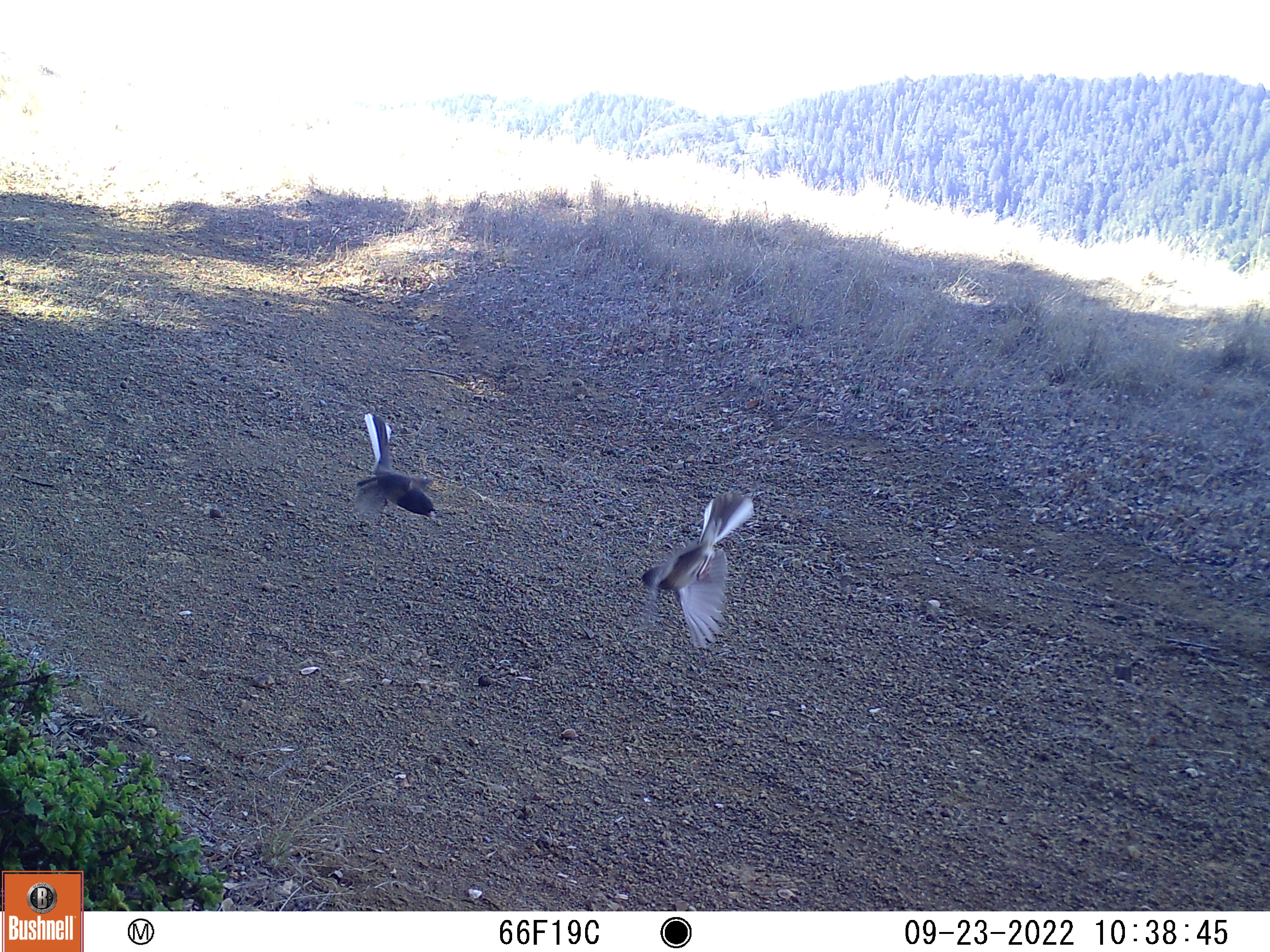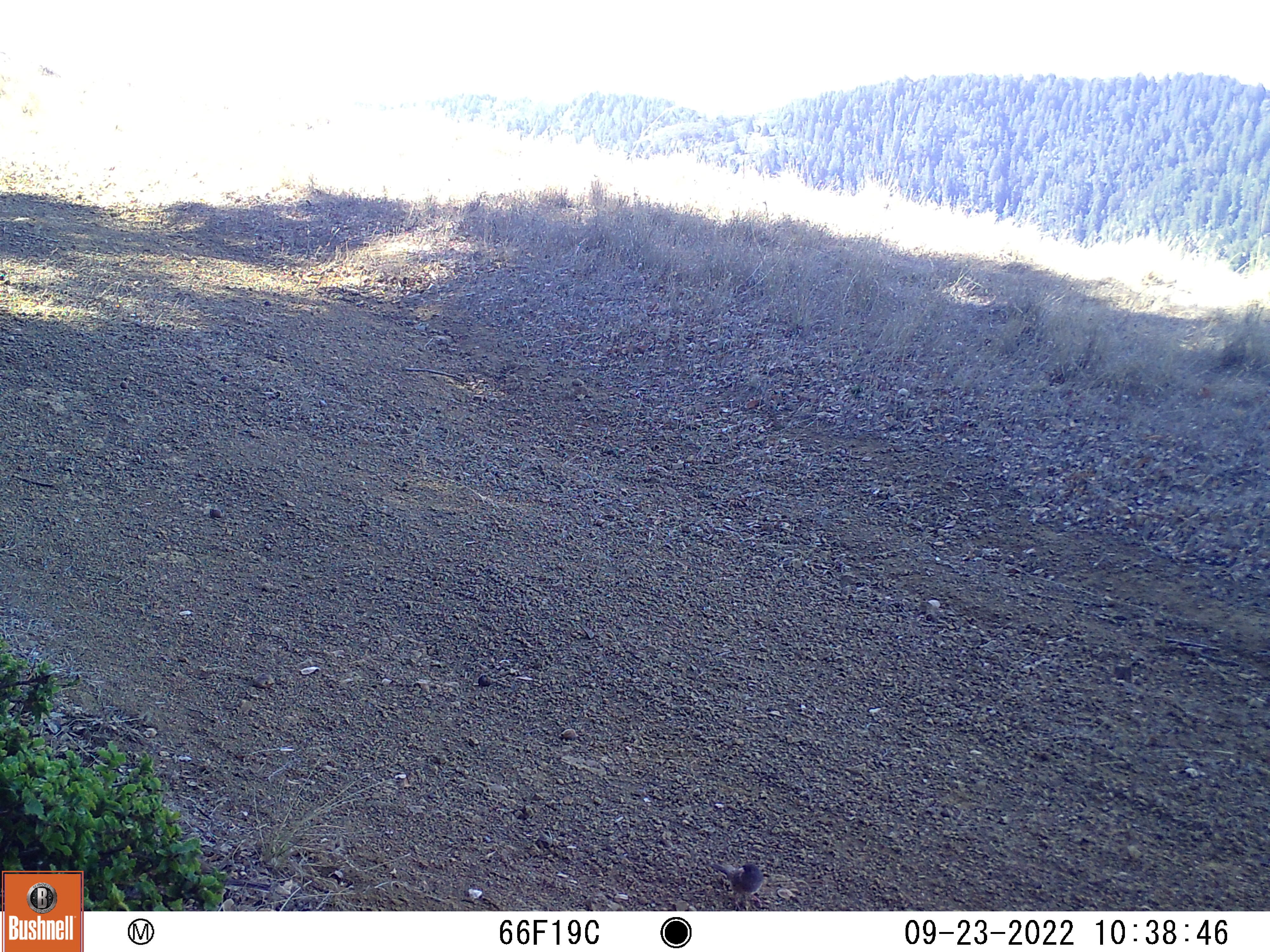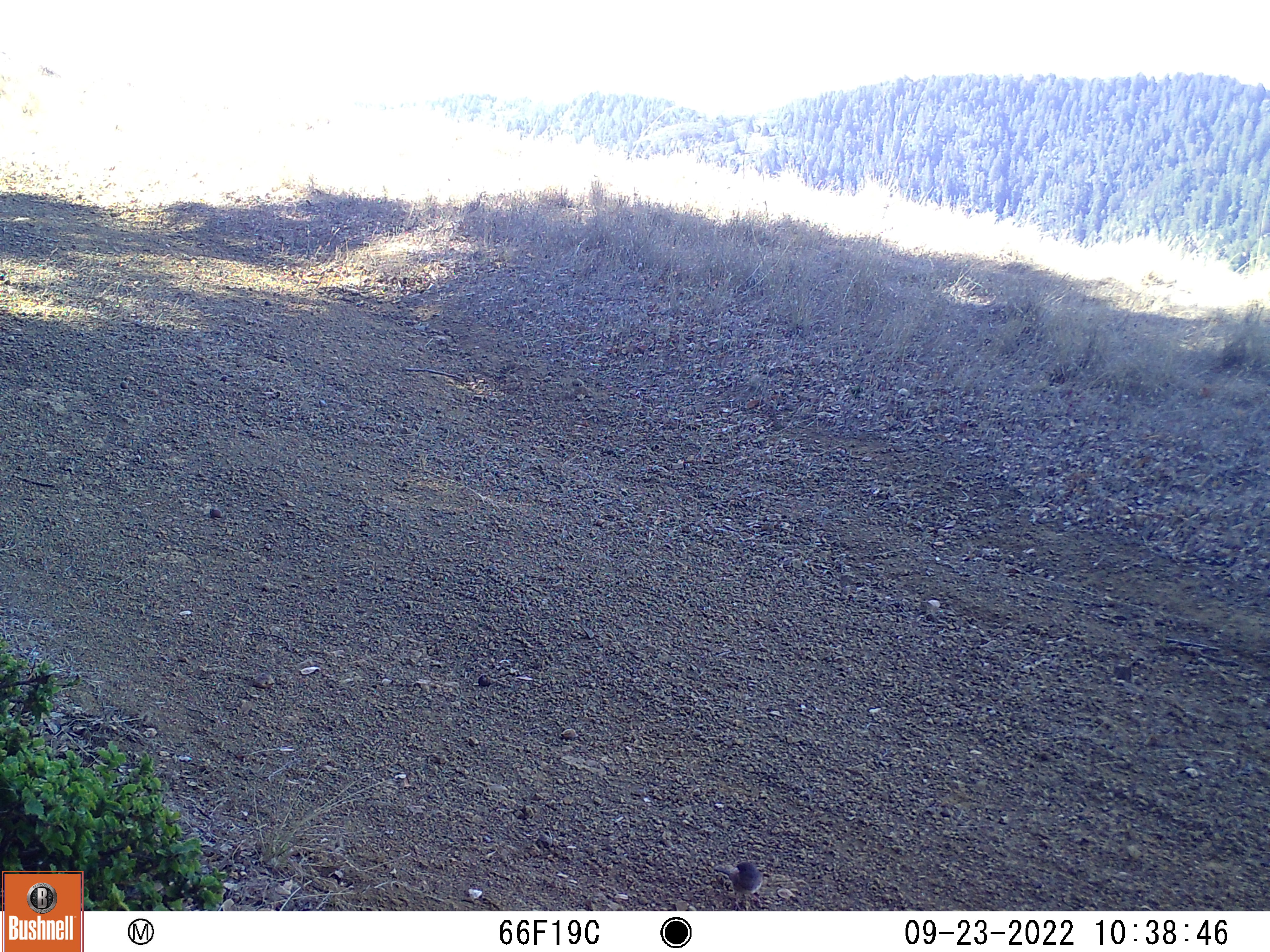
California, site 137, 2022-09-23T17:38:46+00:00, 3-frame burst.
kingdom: Animalia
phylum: Chordata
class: Aves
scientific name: Aves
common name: bird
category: unknown bird